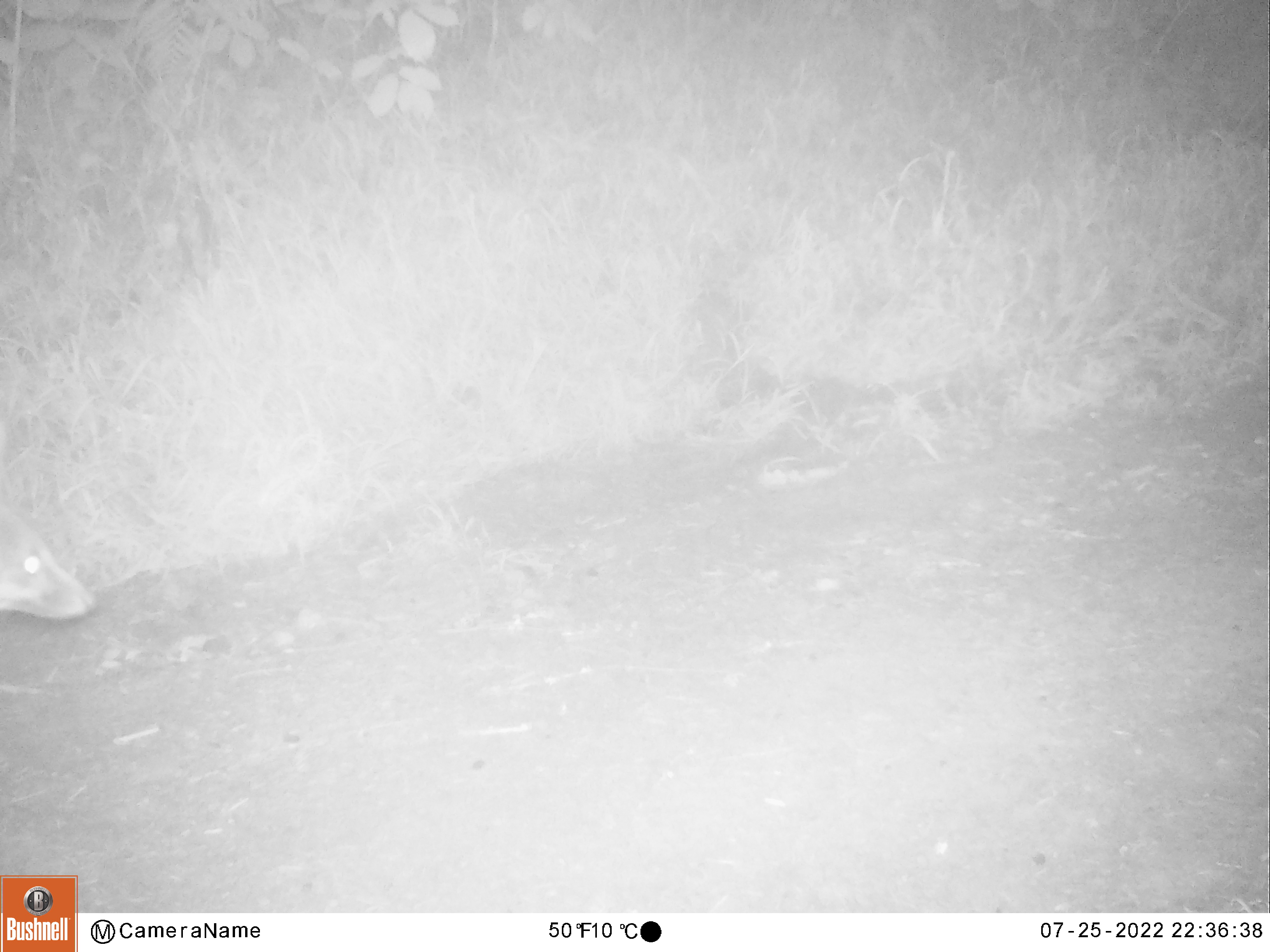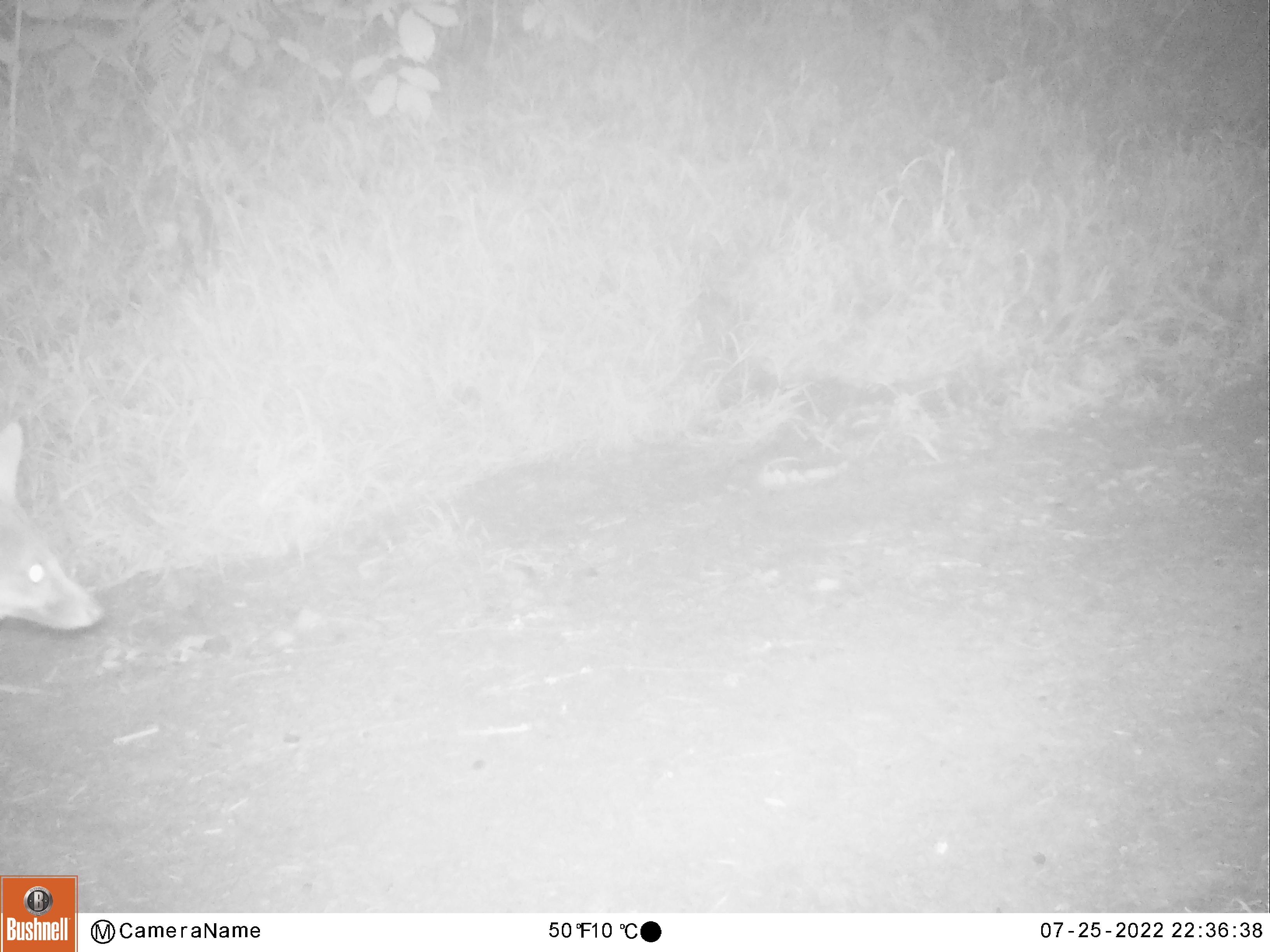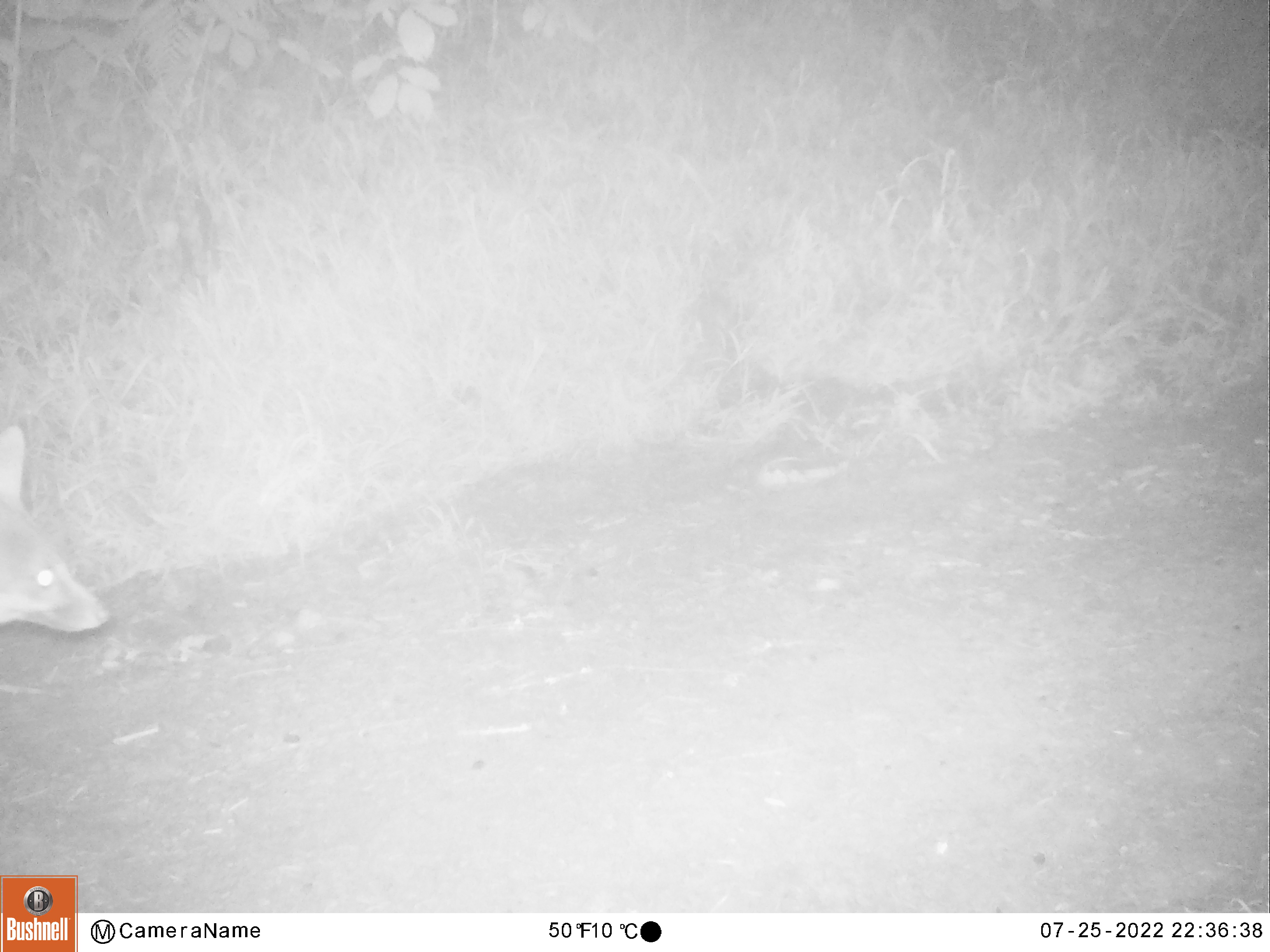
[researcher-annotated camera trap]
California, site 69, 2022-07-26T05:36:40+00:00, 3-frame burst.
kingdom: Animalia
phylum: Chordata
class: Mammalia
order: Carnivora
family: Canidae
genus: Urocyon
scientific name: Urocyon cinereoargenteus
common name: gray fox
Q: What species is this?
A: Gray fox (Urocyon cinereoargenteus).